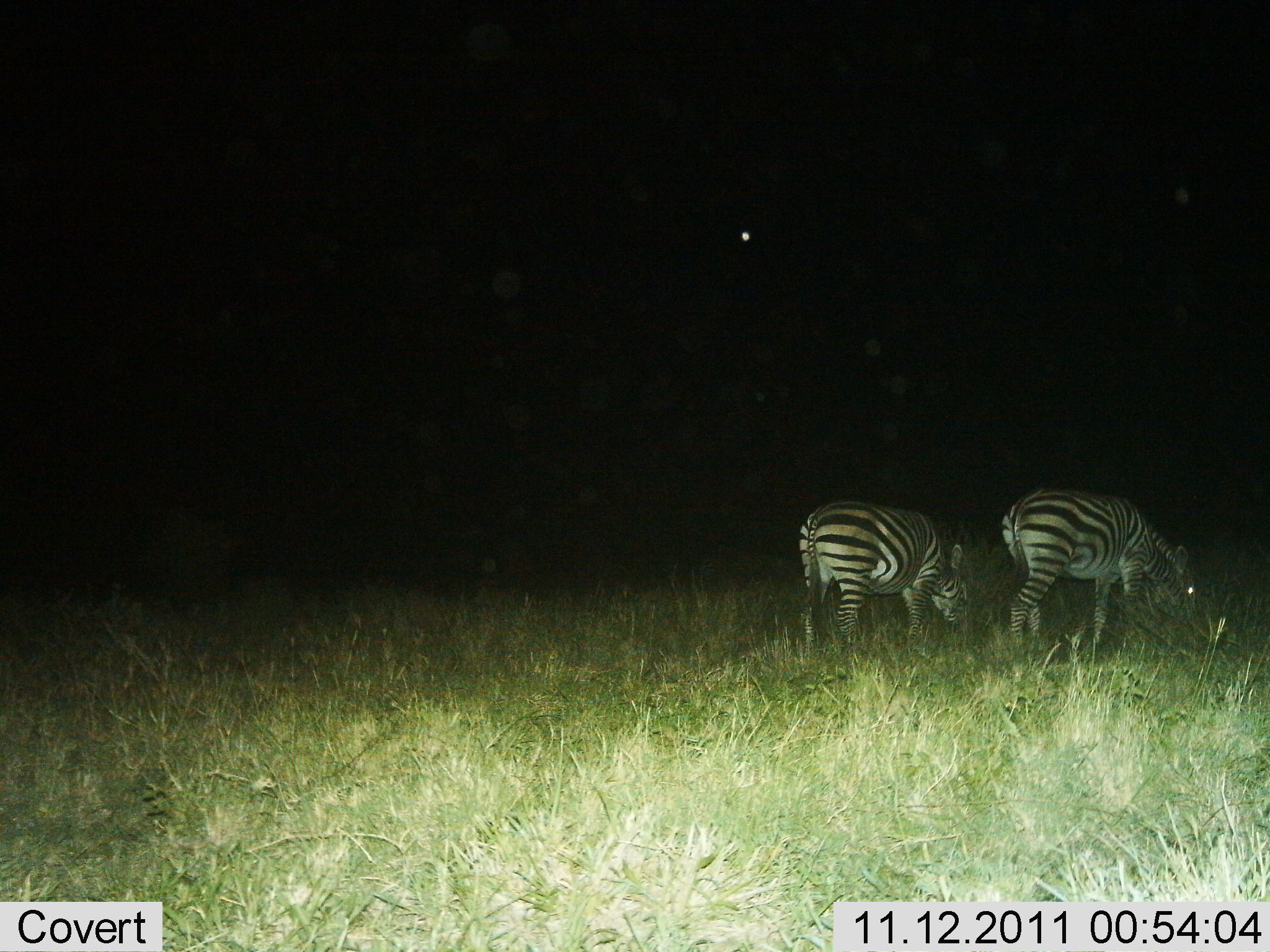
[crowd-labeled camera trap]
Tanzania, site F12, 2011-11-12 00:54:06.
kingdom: Animalia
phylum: Chordata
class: Mammalia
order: Perissodactyla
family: Equidae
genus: Equus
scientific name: Equus quagga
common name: plains zebra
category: zebra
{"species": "zebra (plains zebra) (Equus quagga)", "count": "2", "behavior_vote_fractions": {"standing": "36%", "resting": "0%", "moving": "0%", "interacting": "0%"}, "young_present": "0%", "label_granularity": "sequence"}